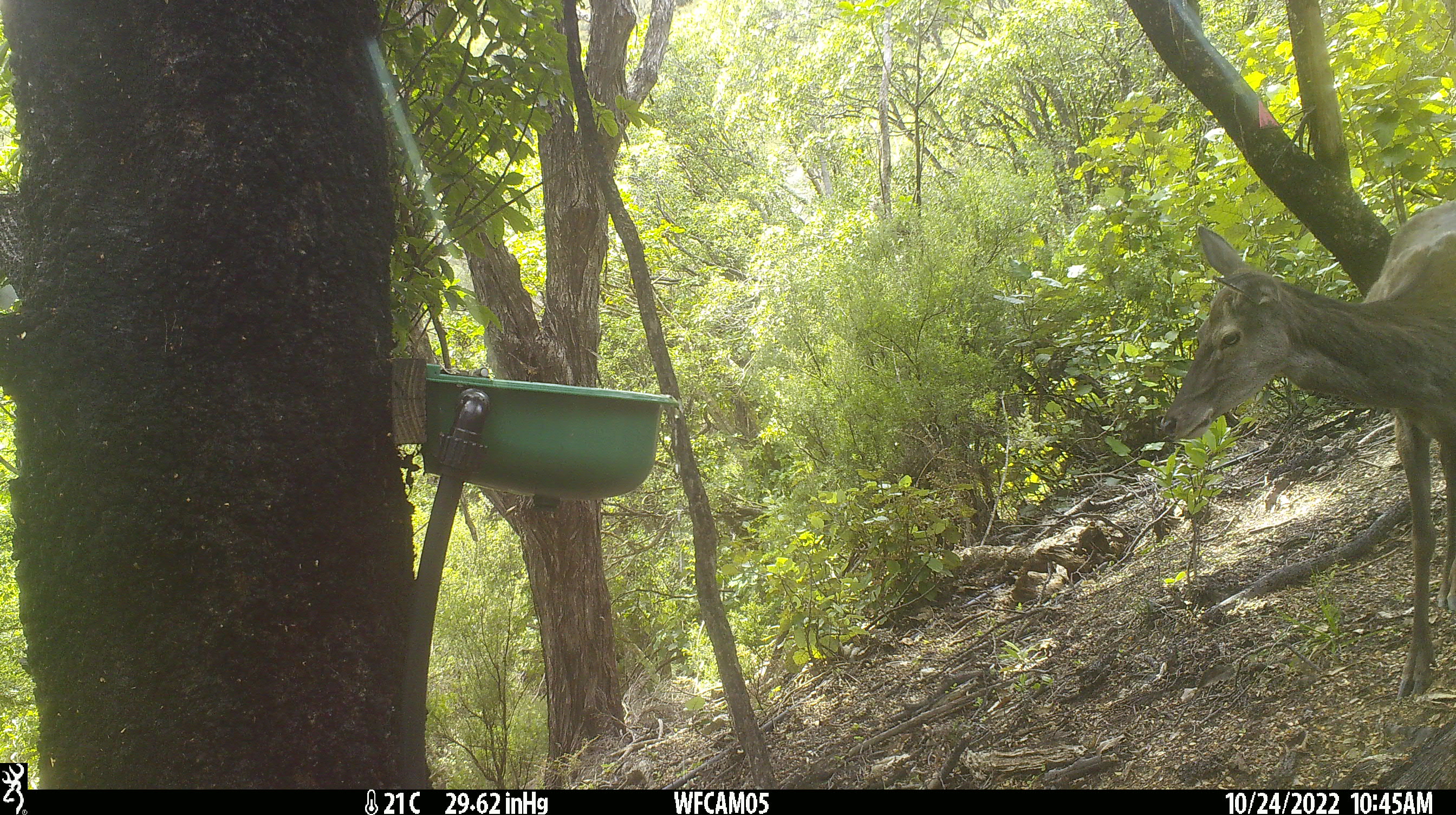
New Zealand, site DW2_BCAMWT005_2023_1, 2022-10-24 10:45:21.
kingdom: Animalia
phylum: Chordata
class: Mammalia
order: Artiodactyla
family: Cervidae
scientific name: Cervidae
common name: deer